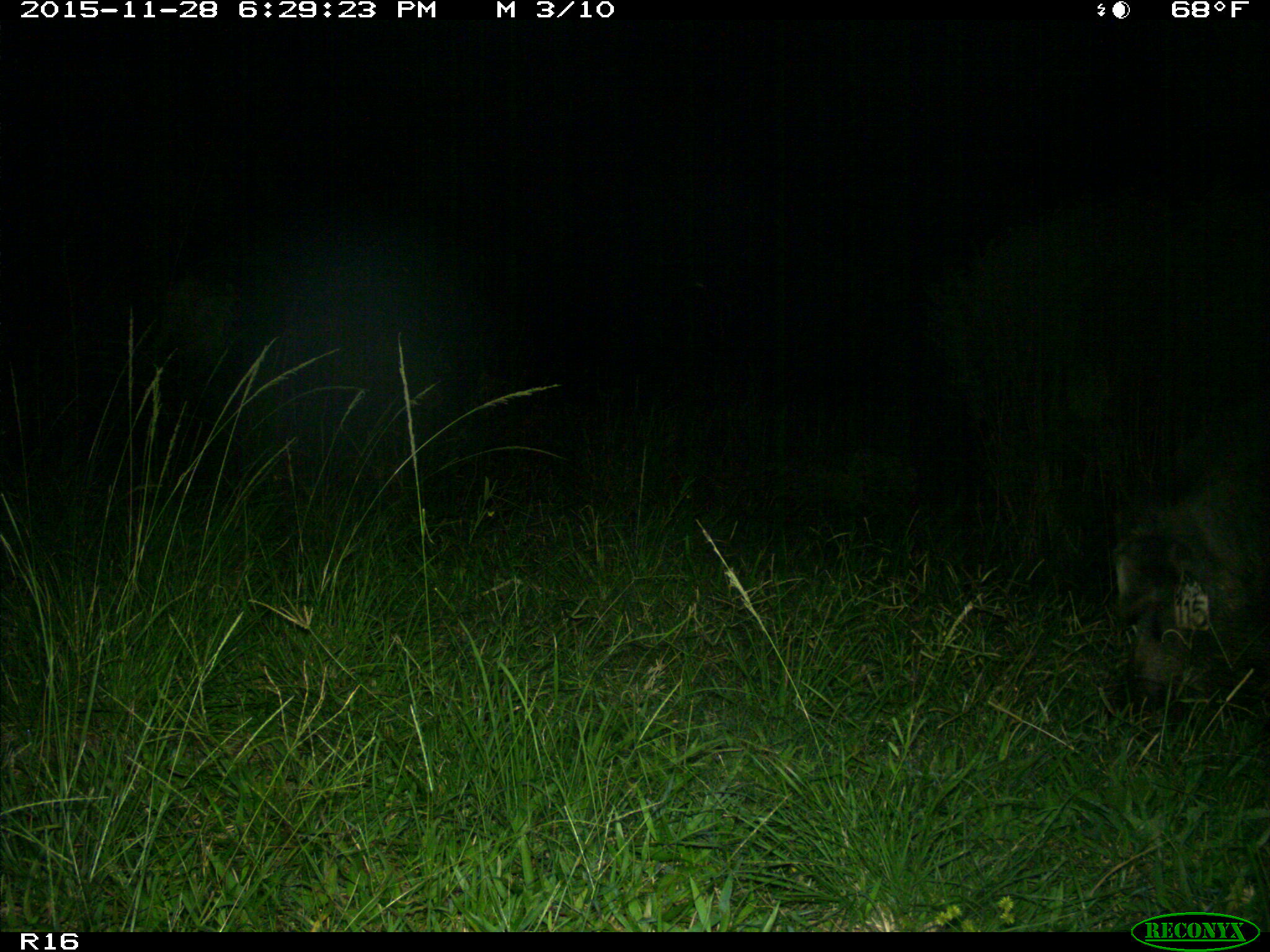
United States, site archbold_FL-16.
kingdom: Animalia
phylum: Chordata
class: Mammalia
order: Artiodactyla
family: Suidae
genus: Sus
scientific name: Sus scrofa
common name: wild boar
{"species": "Sus scrofa (wild boar)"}